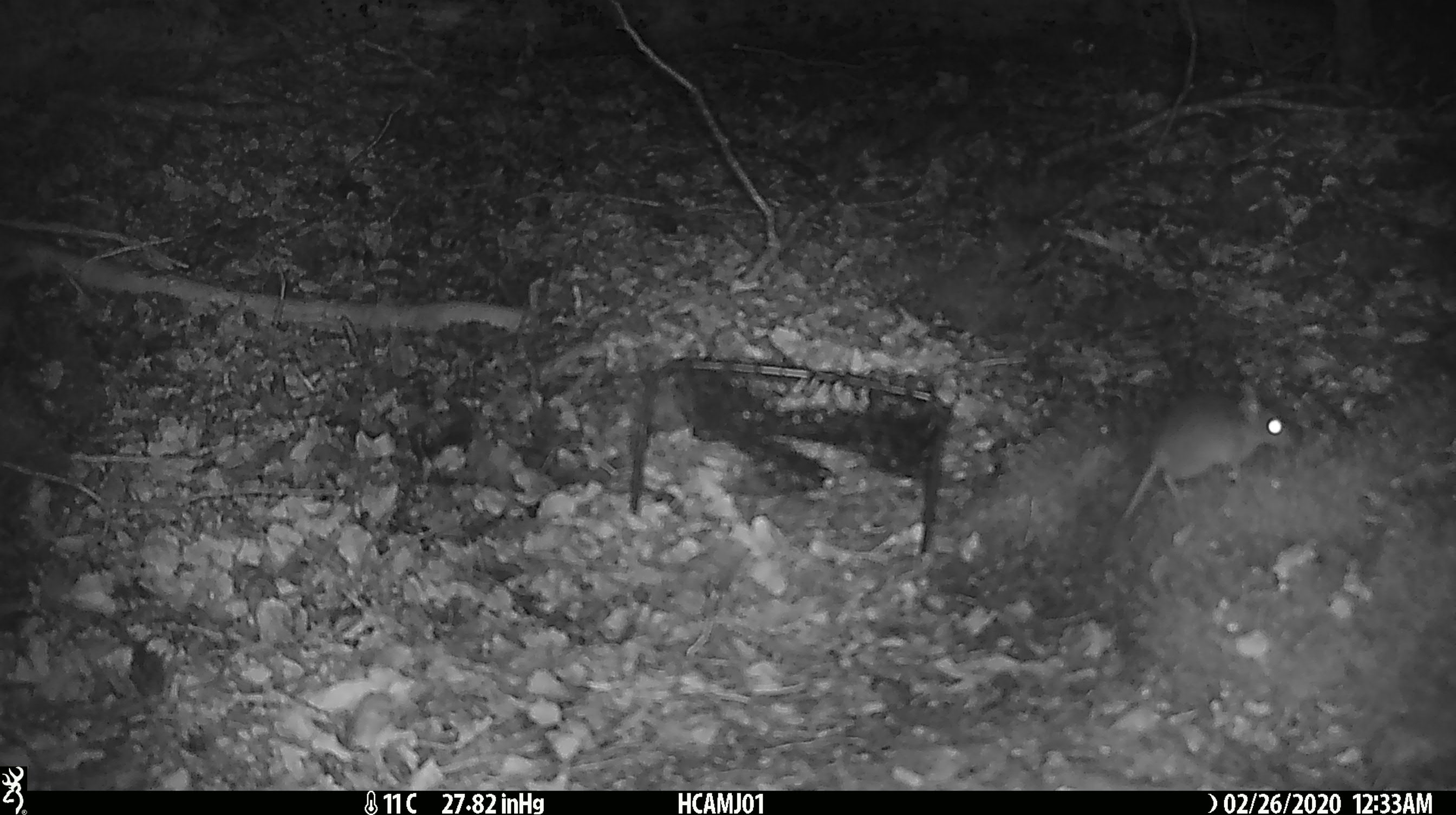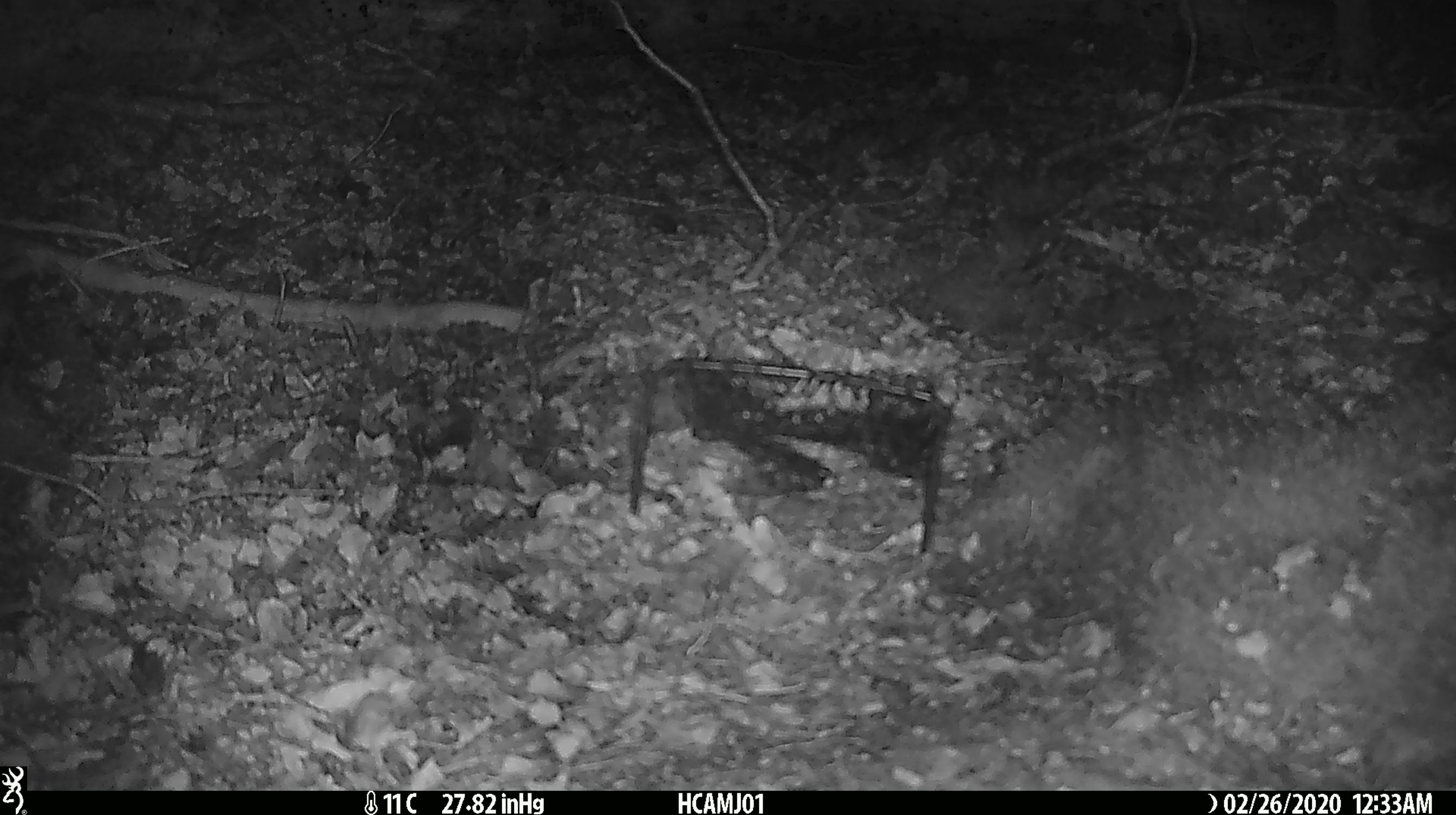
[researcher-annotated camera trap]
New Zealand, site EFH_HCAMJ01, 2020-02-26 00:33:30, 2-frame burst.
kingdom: Animalia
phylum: Chordata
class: Mammalia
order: Rodentia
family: Muridae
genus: Mus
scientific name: Mus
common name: mouse